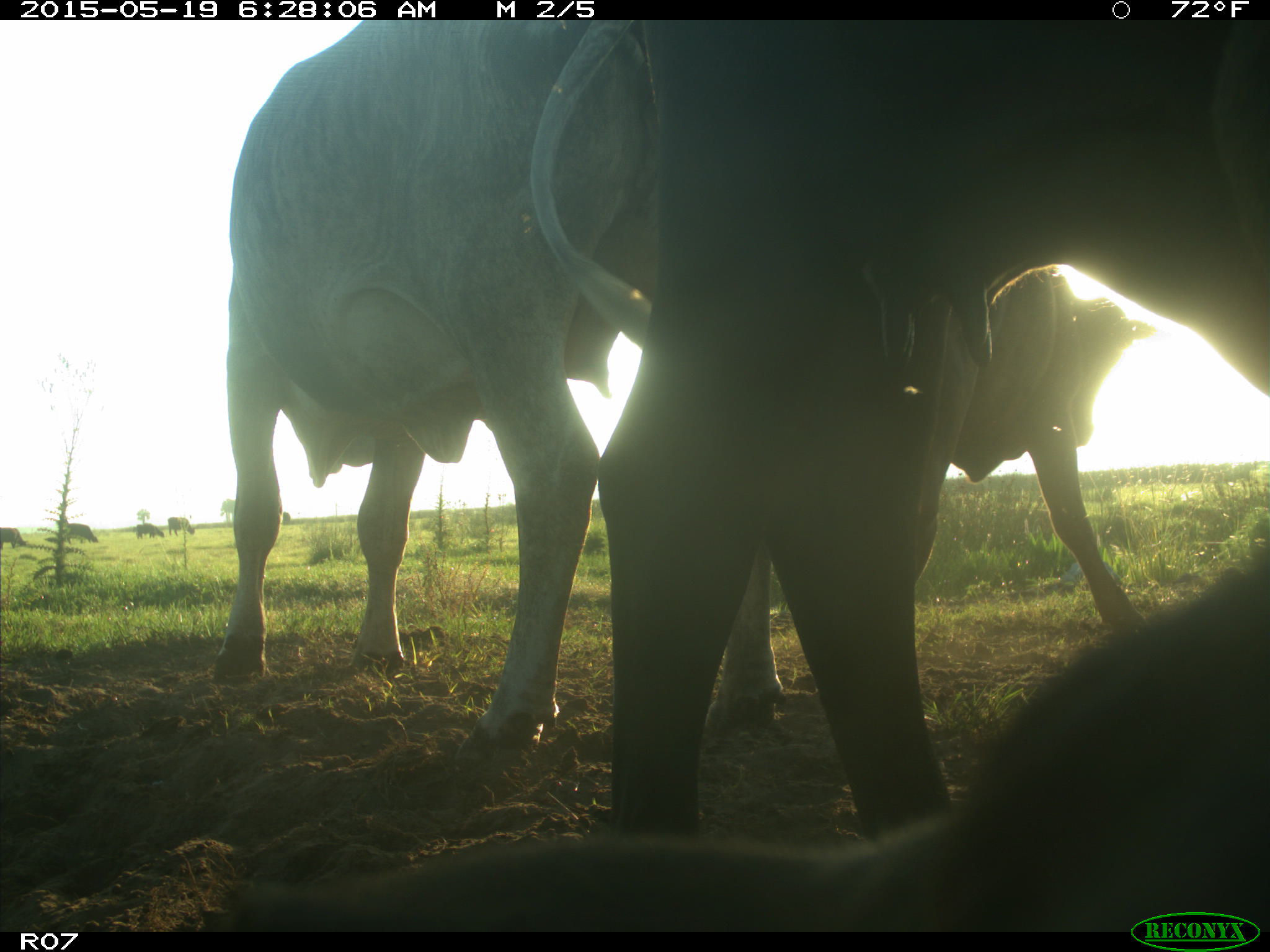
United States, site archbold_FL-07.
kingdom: Animalia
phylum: Chordata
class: Mammalia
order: Artiodactyla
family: Bovidae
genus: Bos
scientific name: Bos taurus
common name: domestic cow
Bos taurus (domestic cow).